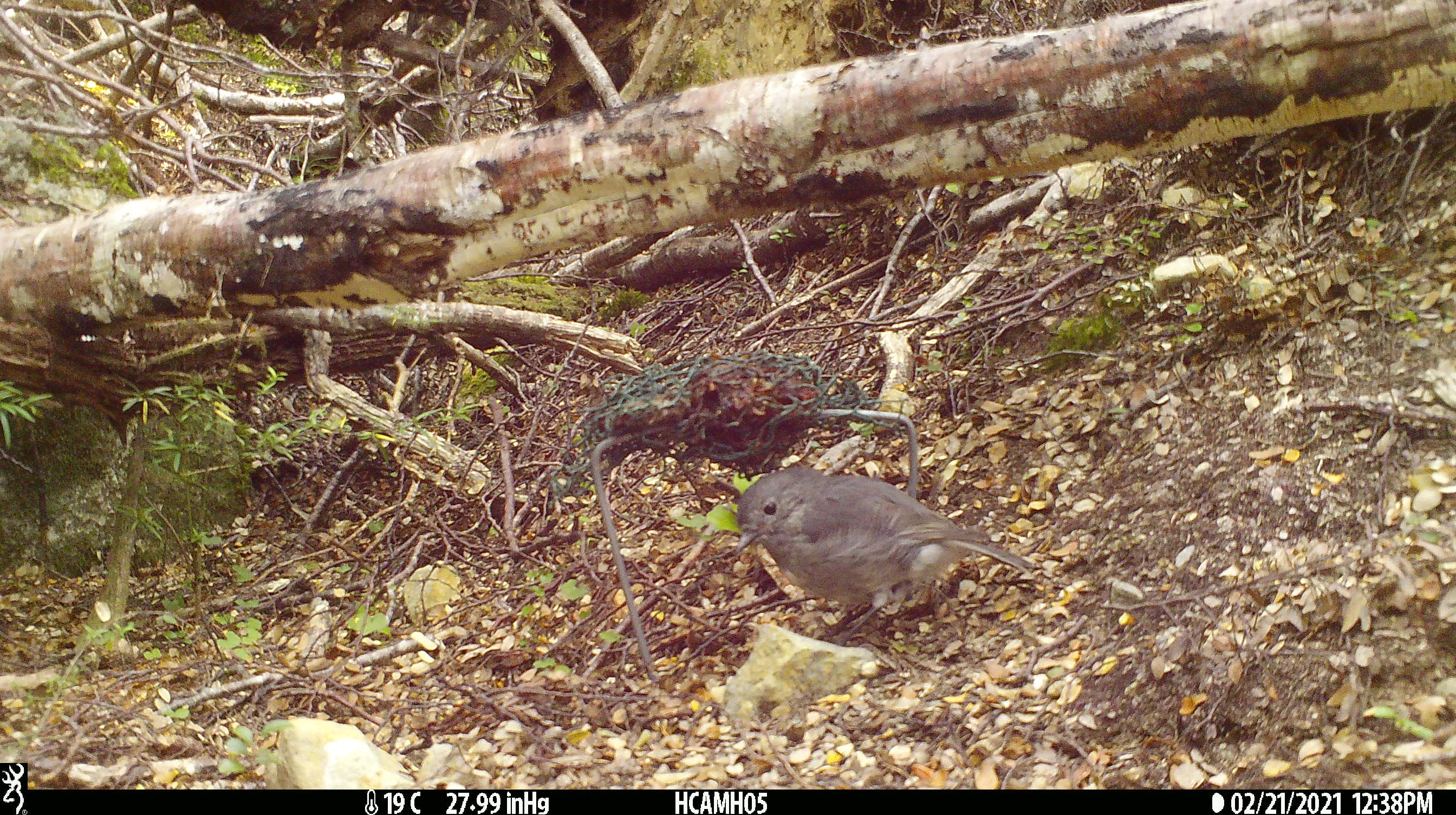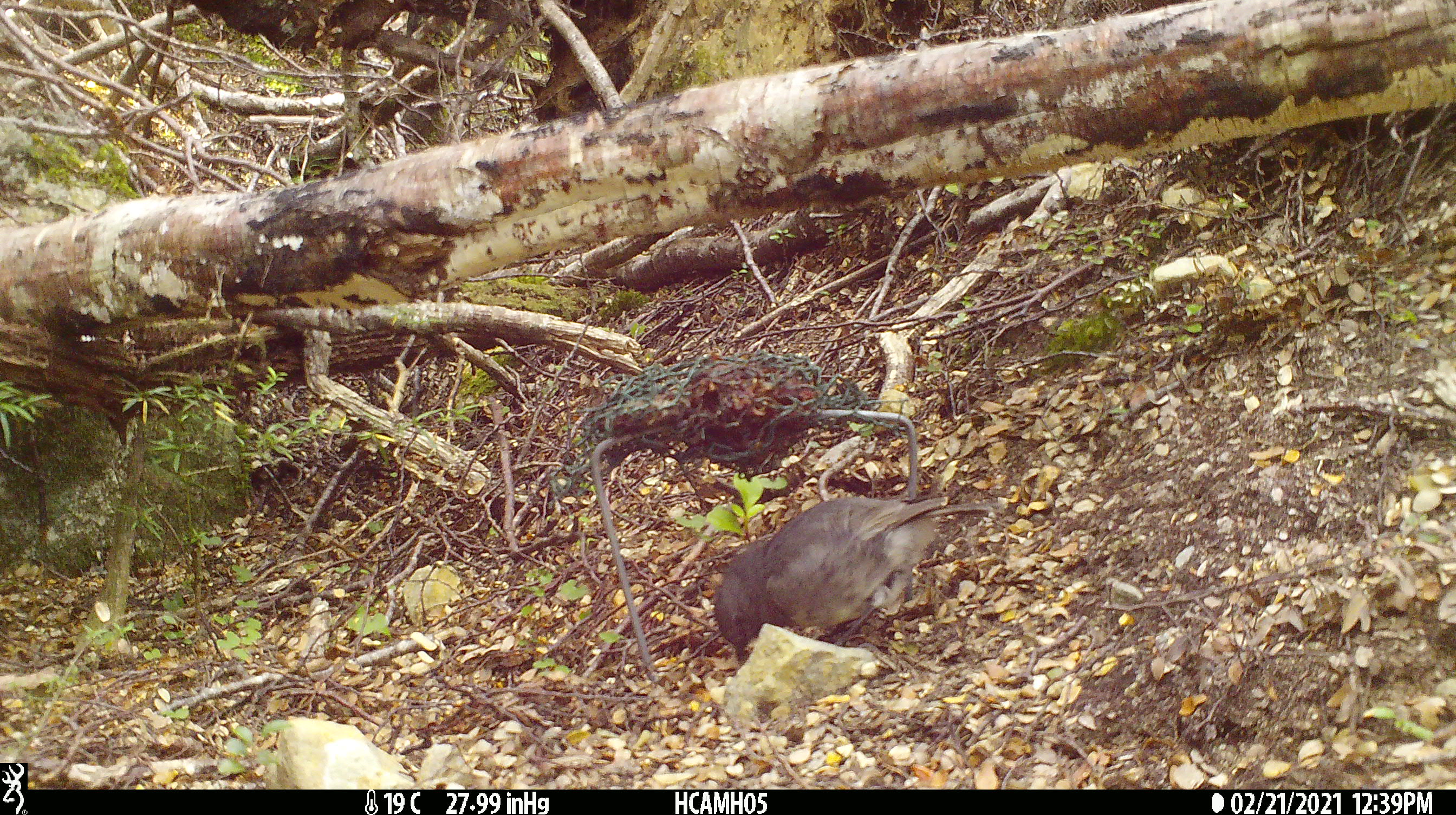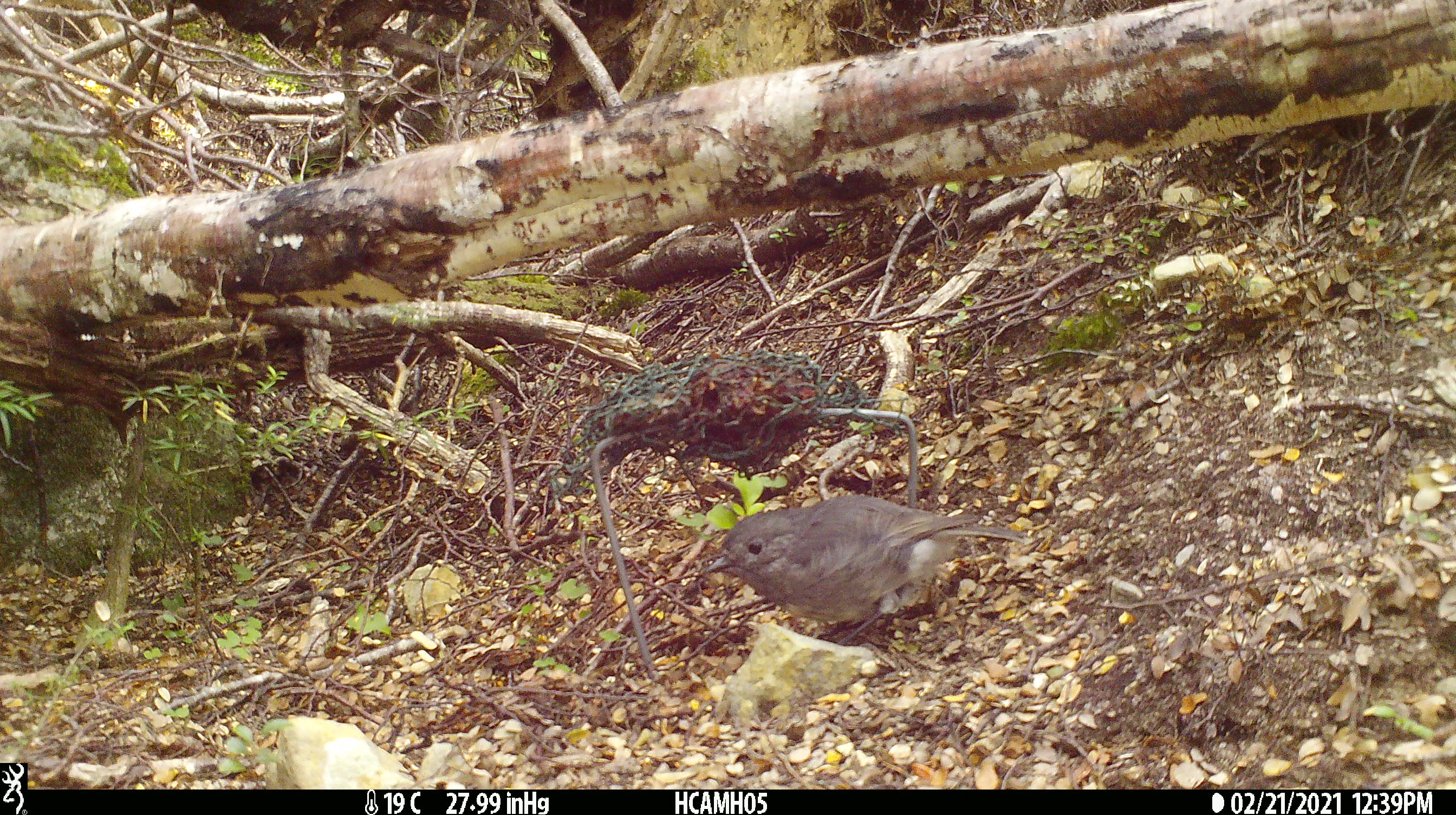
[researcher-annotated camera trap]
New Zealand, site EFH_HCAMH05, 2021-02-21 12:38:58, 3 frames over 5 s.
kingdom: Animalia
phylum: Chordata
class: Aves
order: Passeriformes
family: Petroicidae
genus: Petroica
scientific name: Petroica australis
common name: new zealand robin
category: robin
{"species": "robin (new zealand robin) (Petroica australis)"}